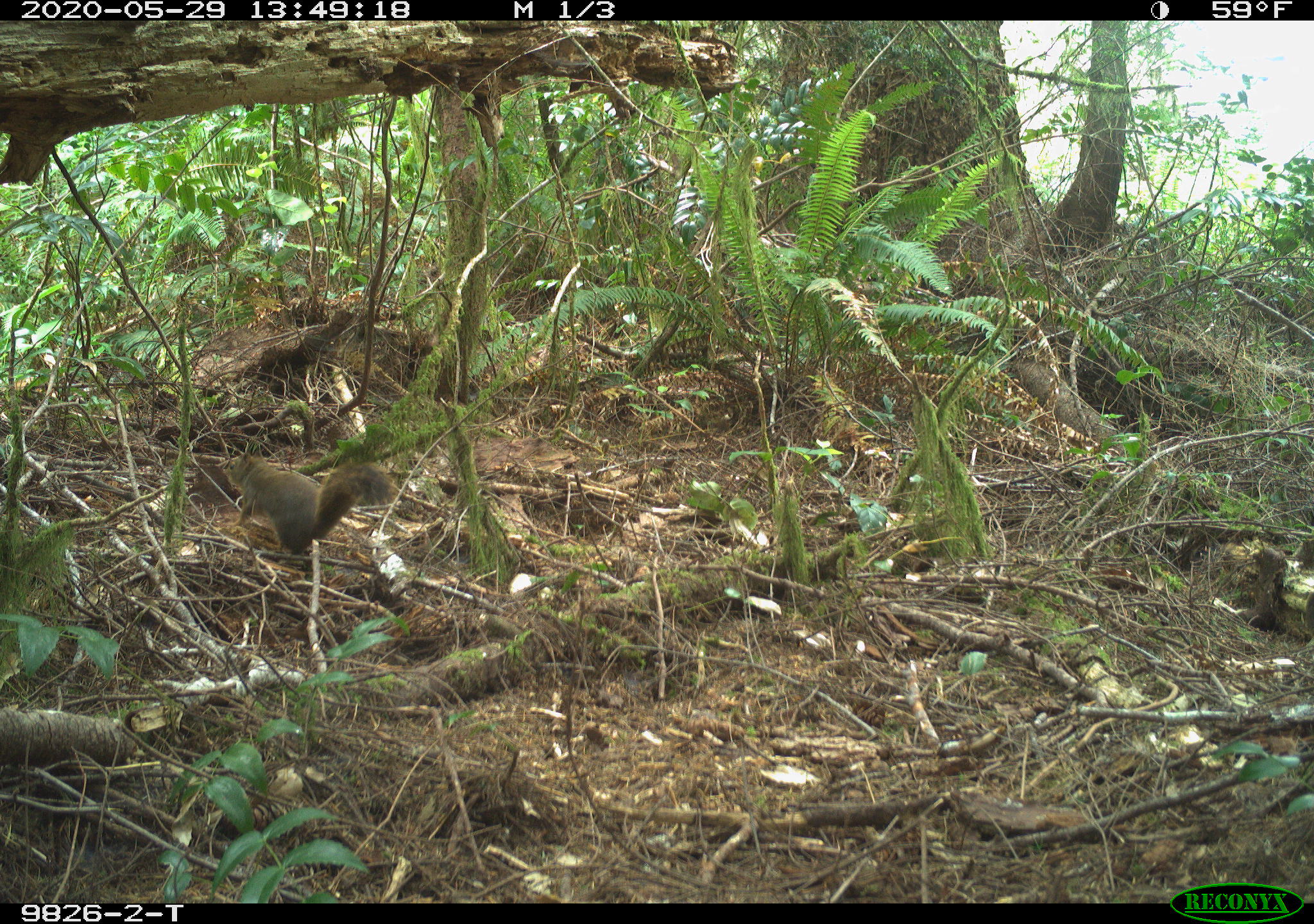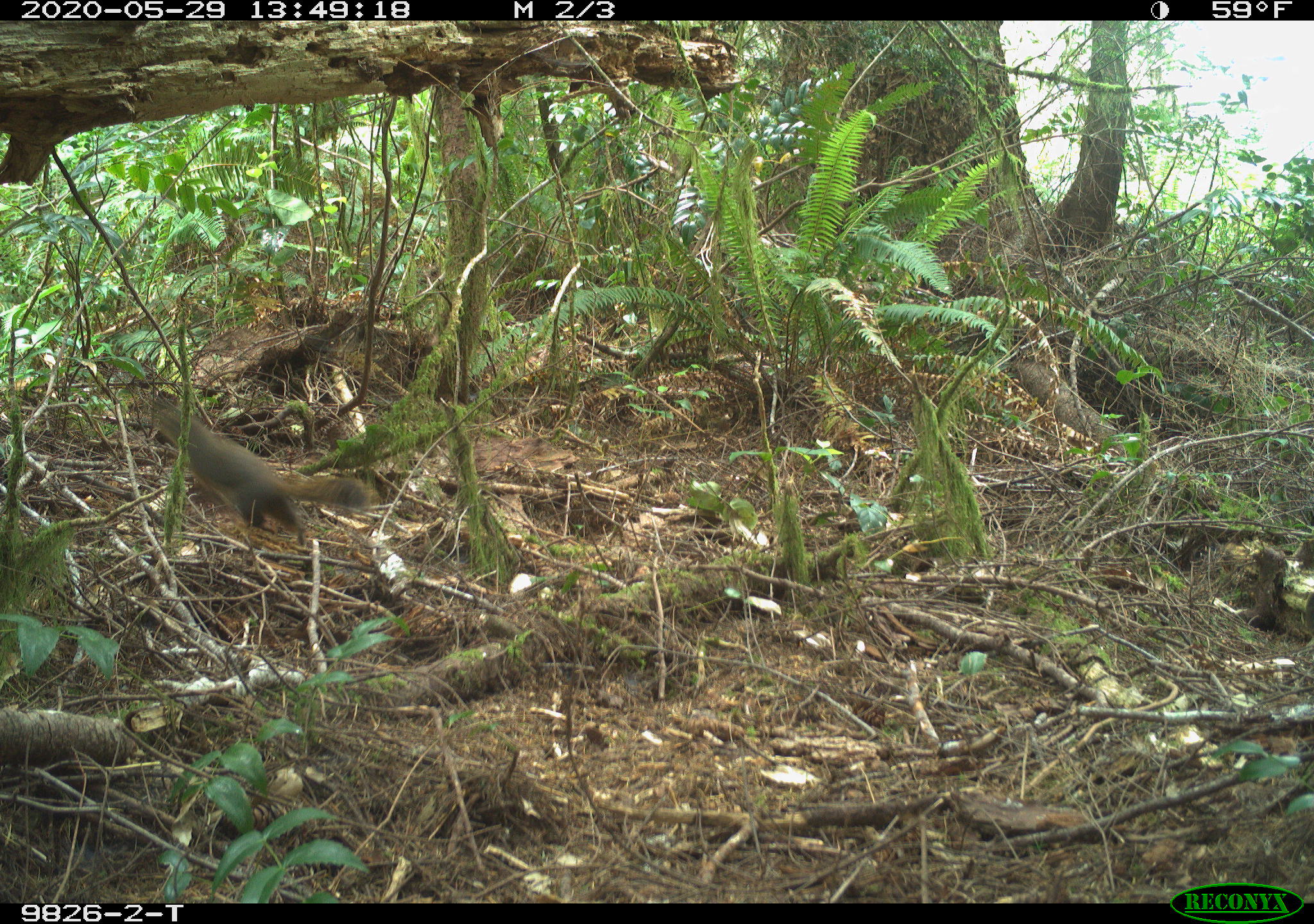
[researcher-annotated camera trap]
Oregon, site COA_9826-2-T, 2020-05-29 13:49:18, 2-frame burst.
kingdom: Animalia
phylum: Chordata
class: Mammalia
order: Rodentia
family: Sciuridae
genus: Tamiasciurus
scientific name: Tamiasciurus douglasii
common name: douglas squirrel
Douglas squirrel (Tamiasciurus douglasii).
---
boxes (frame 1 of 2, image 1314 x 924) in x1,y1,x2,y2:
douglas squirrel: 223,453,397,560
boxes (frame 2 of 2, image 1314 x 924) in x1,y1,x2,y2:
douglas squirrel: 163,413,367,541